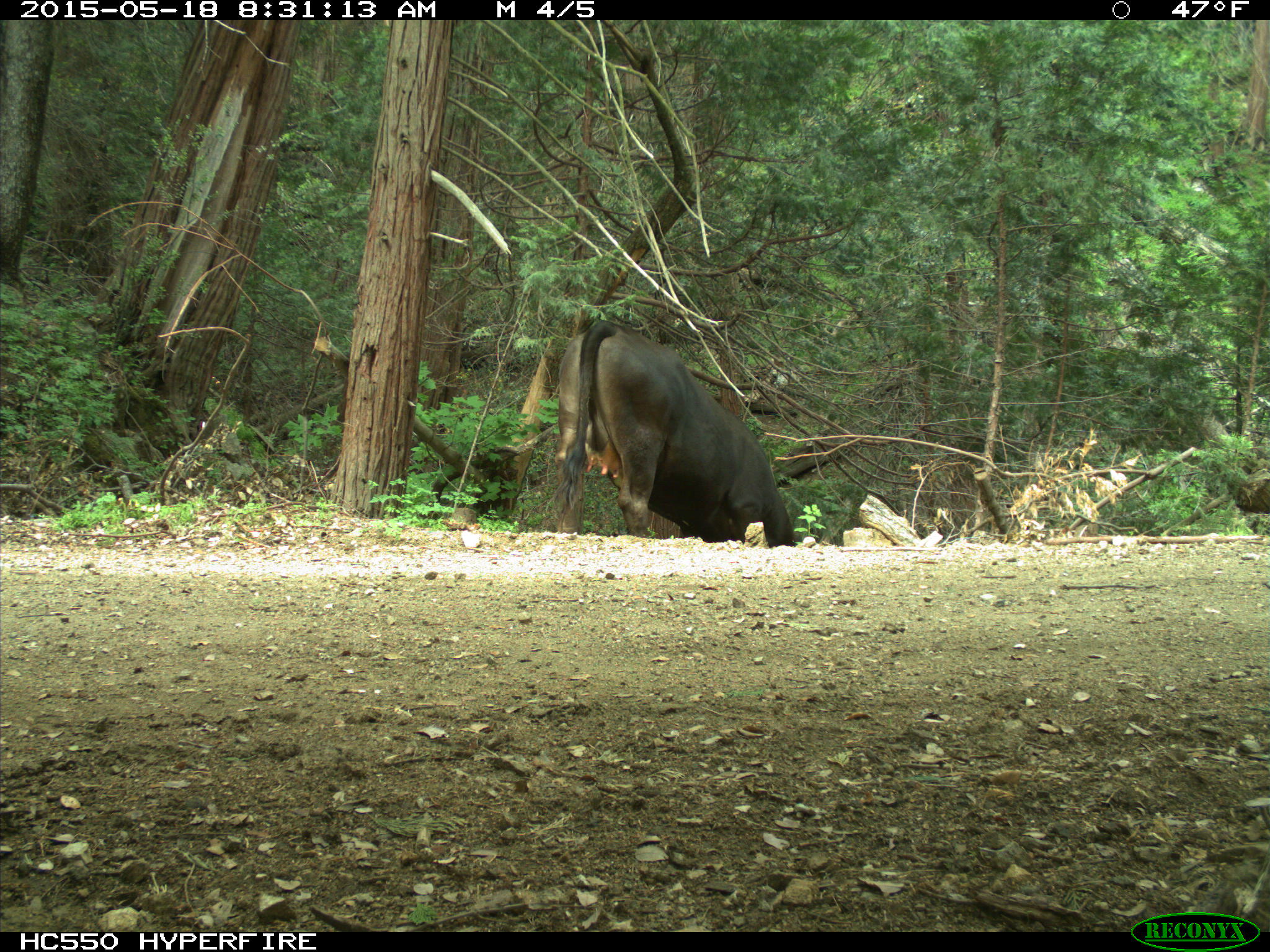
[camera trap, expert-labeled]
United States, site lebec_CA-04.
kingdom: Animalia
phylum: Chordata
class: Mammalia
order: Artiodactyla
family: Bovidae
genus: Bos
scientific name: Bos taurus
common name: domestic cow